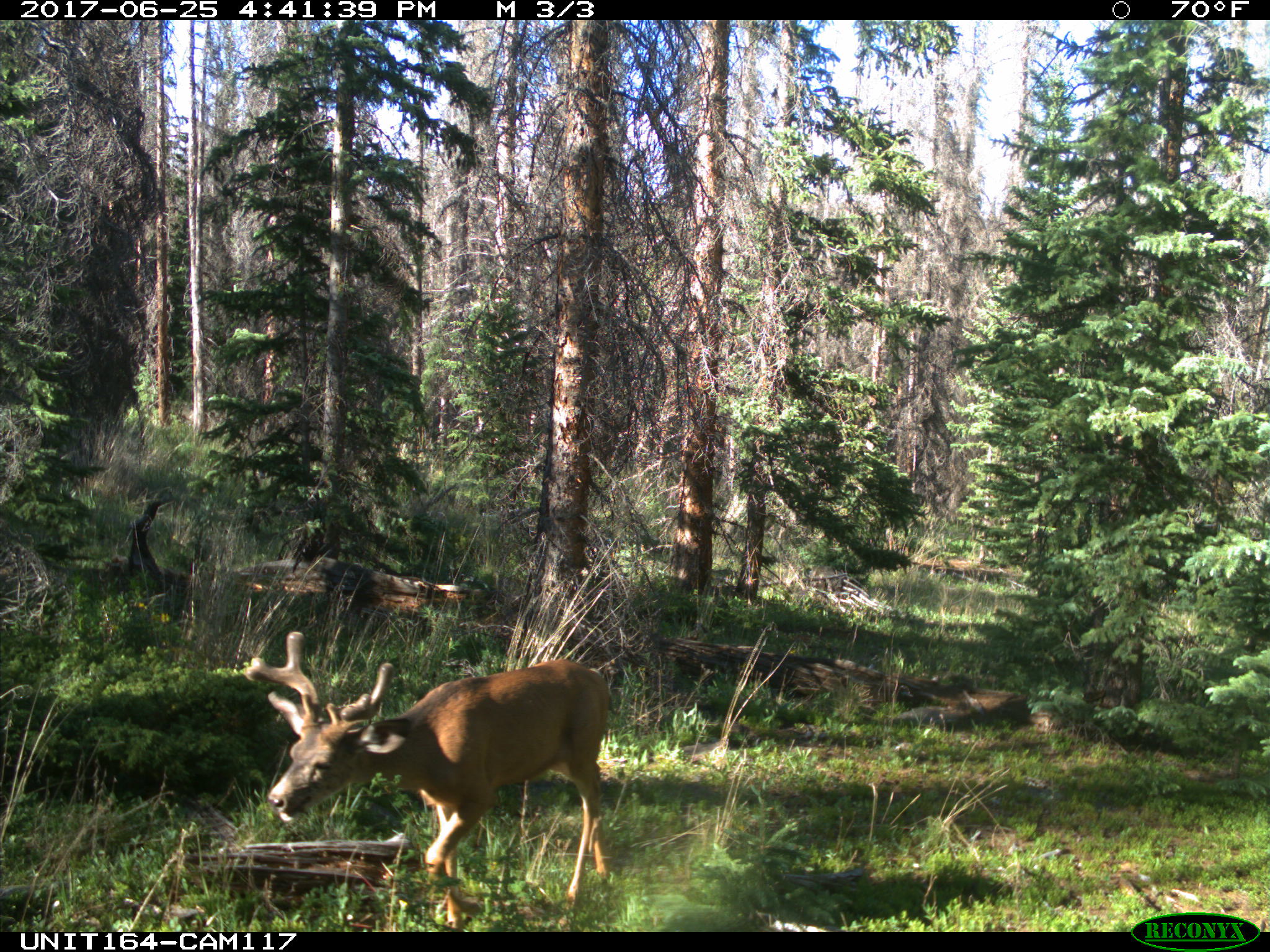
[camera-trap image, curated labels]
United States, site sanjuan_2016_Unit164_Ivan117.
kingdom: Animalia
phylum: Chordata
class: Mammalia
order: Artiodactyla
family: Cervidae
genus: Odocoileus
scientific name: Odocoileus hemionus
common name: mule deer